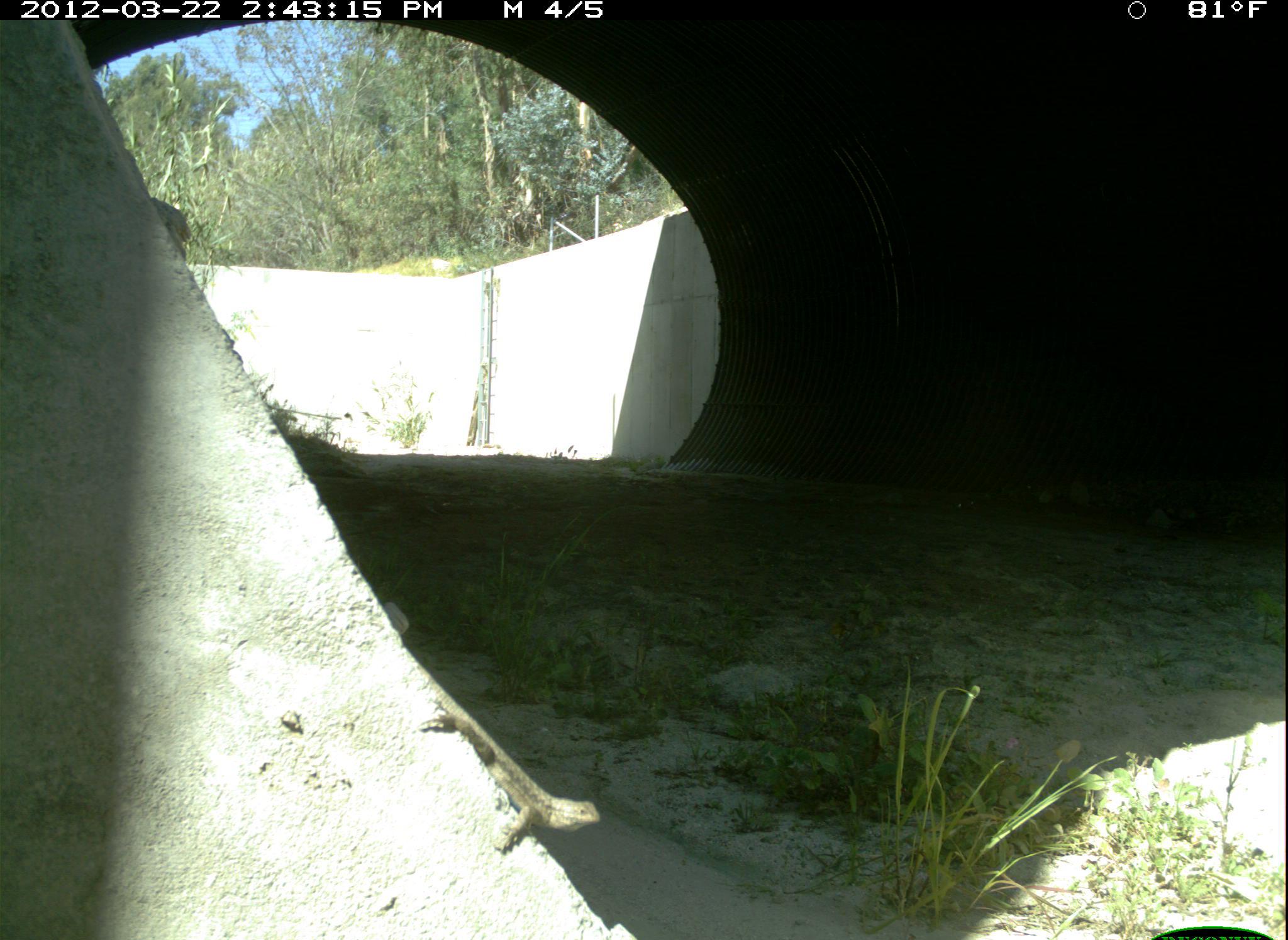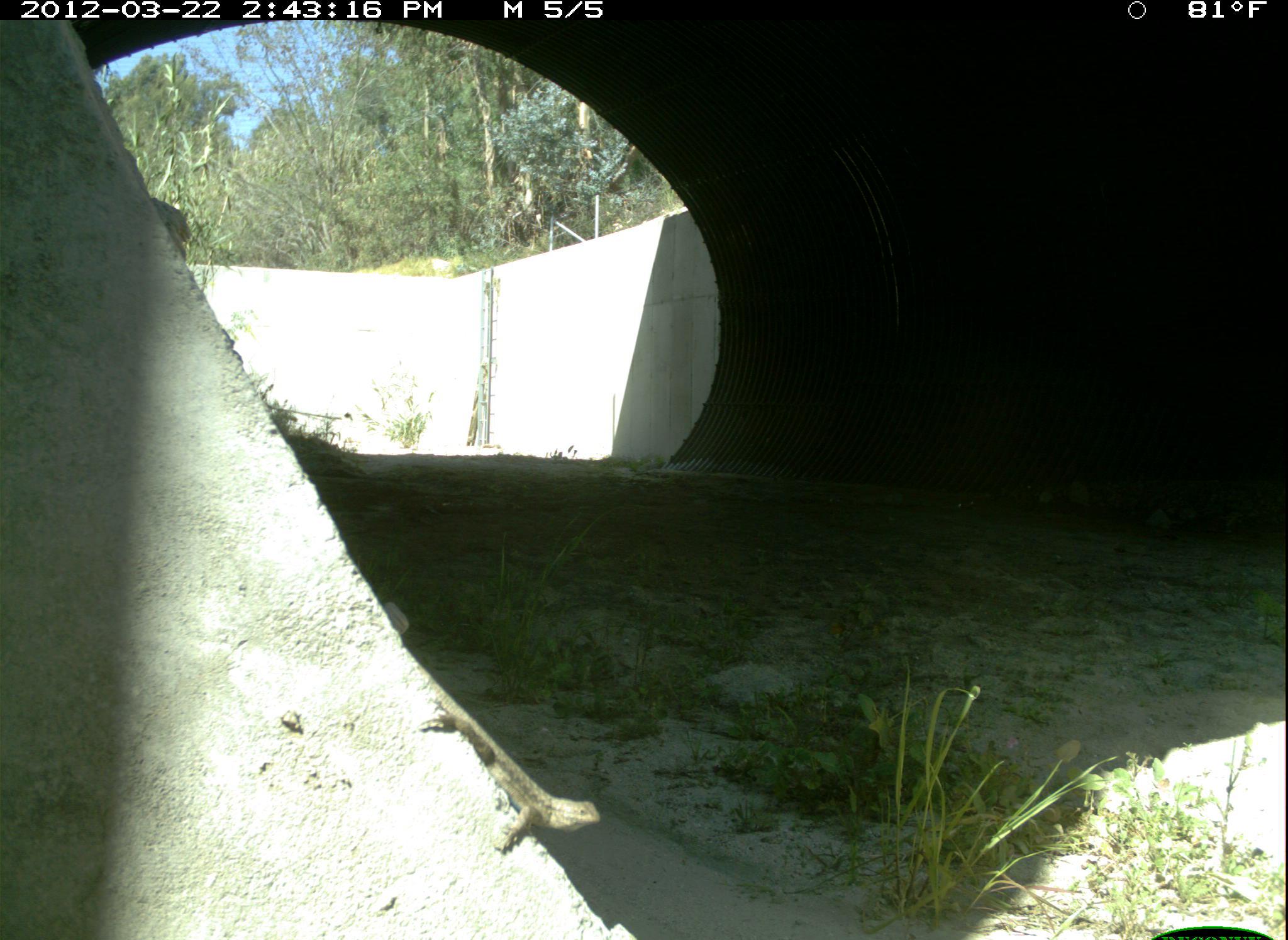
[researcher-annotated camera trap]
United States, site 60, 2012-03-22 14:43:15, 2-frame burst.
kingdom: Animalia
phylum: Chordata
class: Reptilia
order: Squamata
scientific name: Squamata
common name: lizard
Lizard (Squamata).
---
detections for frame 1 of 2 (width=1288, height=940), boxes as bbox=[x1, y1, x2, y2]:
lizard: bbox=[418, 672, 602, 856]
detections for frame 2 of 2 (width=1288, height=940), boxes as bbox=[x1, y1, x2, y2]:
lizard: bbox=[417, 673, 598, 859]